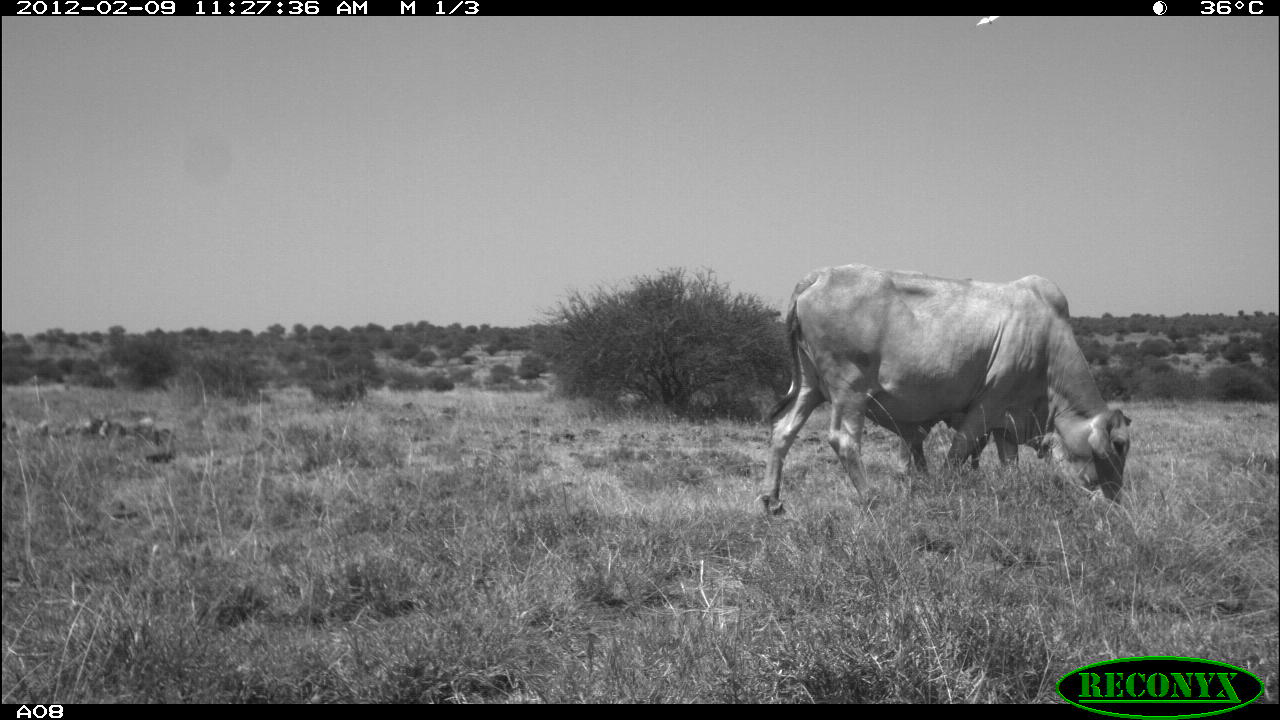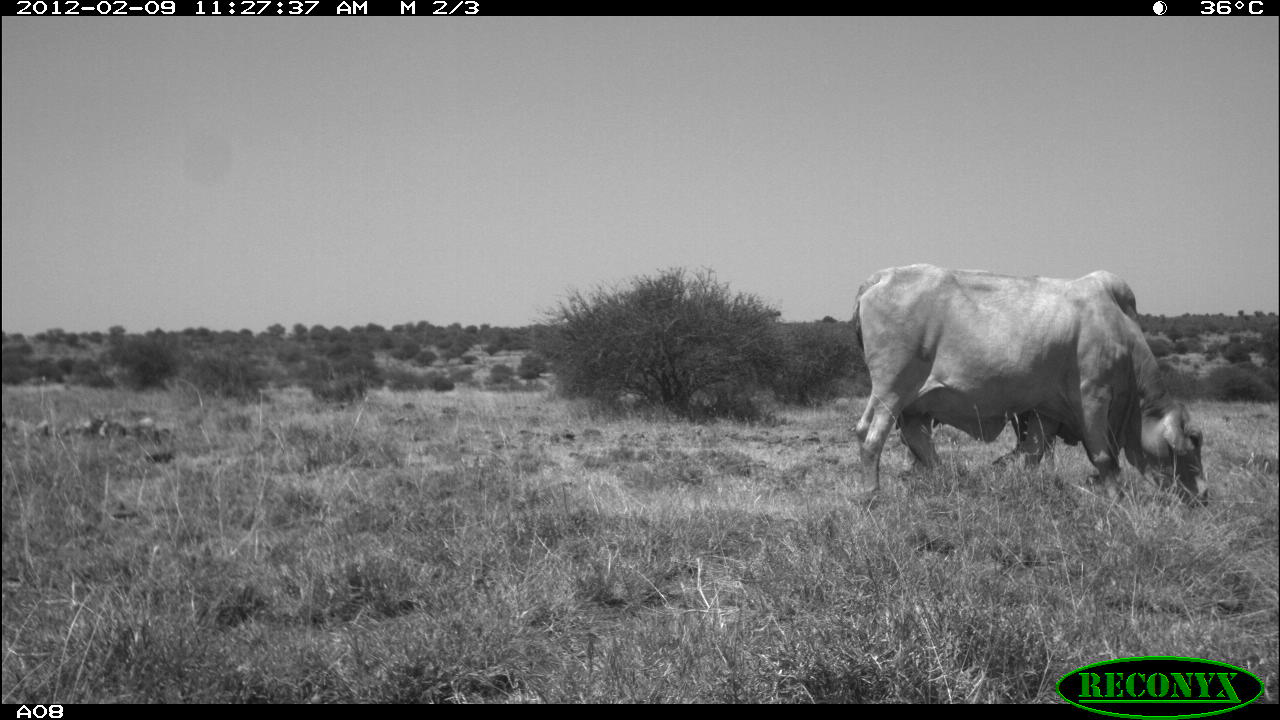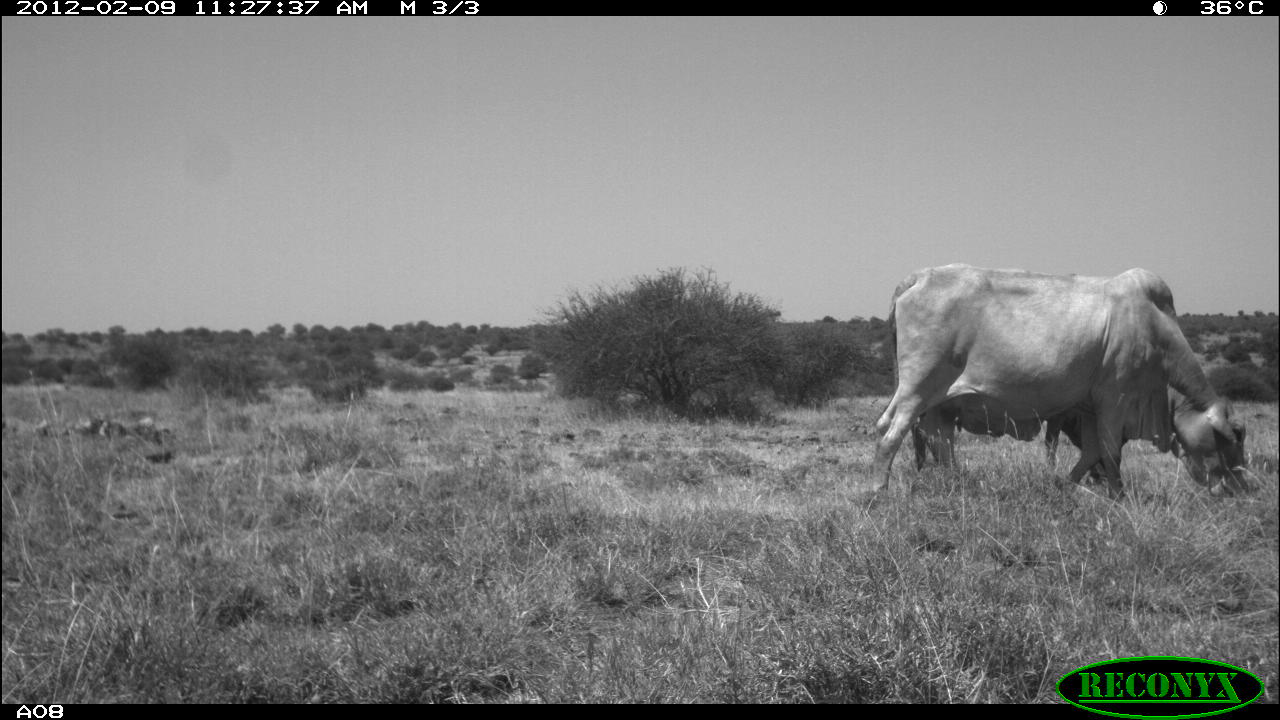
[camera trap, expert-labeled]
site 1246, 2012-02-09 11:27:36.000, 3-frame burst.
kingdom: Animalia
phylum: Chordata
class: Mammalia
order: Artiodactyla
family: Bovidae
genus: Bos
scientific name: Bos taurus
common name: domestic cattle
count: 1